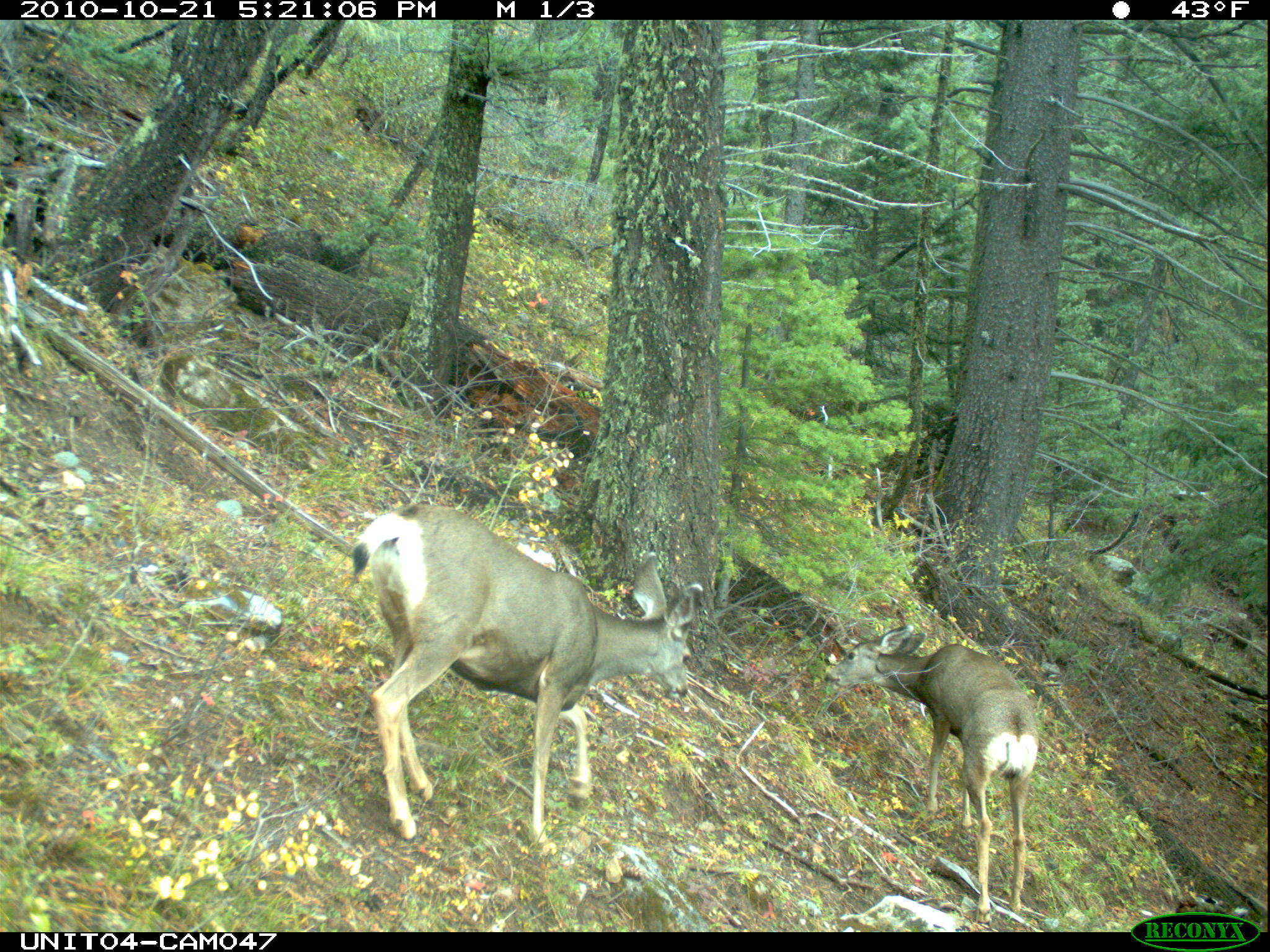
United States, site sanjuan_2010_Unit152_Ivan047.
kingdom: Animalia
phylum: Chordata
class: Mammalia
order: Artiodactyla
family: Cervidae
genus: Odocoileus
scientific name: Odocoileus hemionus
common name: mule deer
Odocoileus hemionus (mule deer).